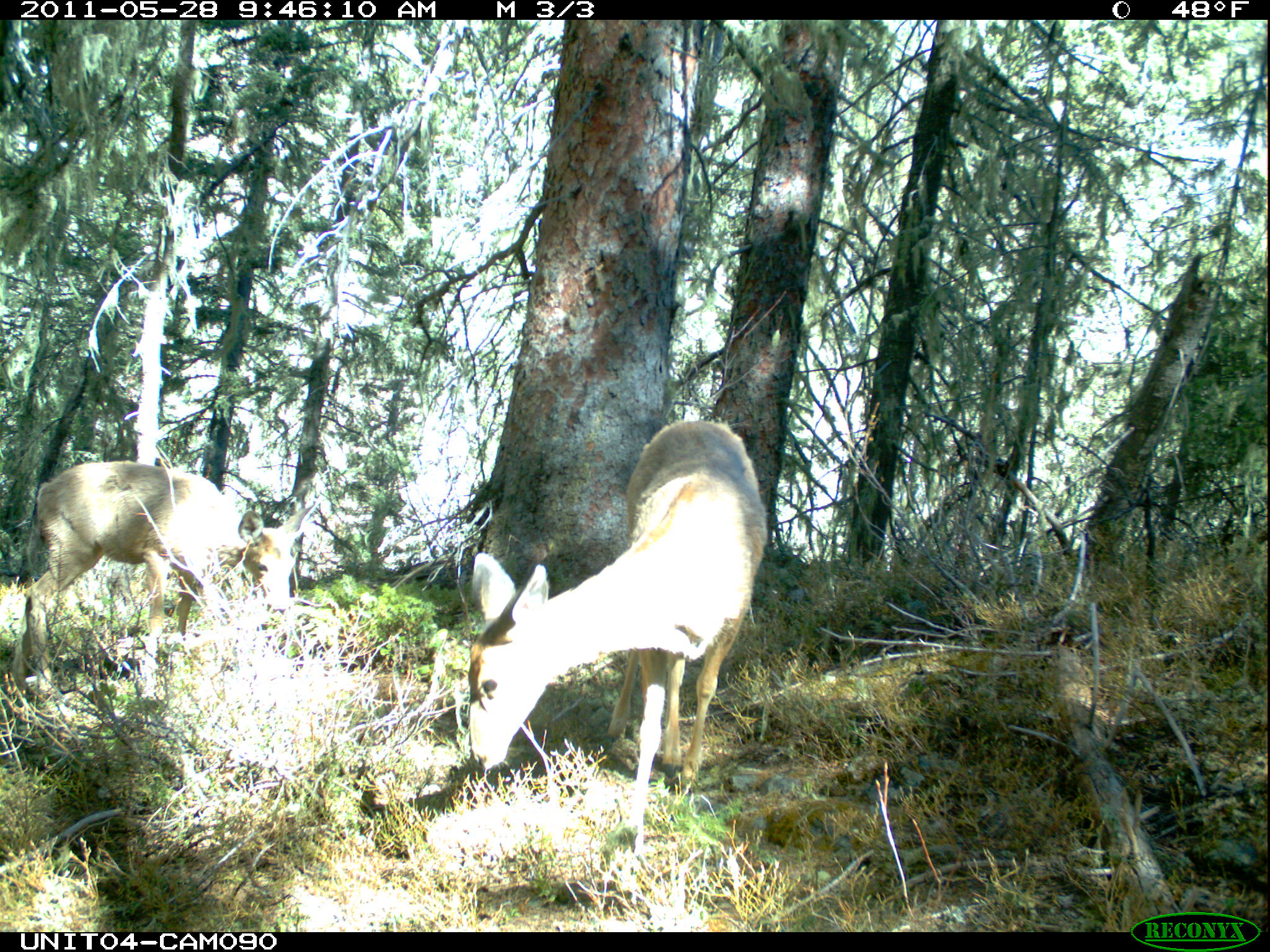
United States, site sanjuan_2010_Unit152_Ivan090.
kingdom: Animalia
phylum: Chordata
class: Mammalia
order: Artiodactyla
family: Cervidae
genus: Odocoileus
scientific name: Odocoileus hemionus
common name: mule deer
Odocoileus hemionus (mule deer).